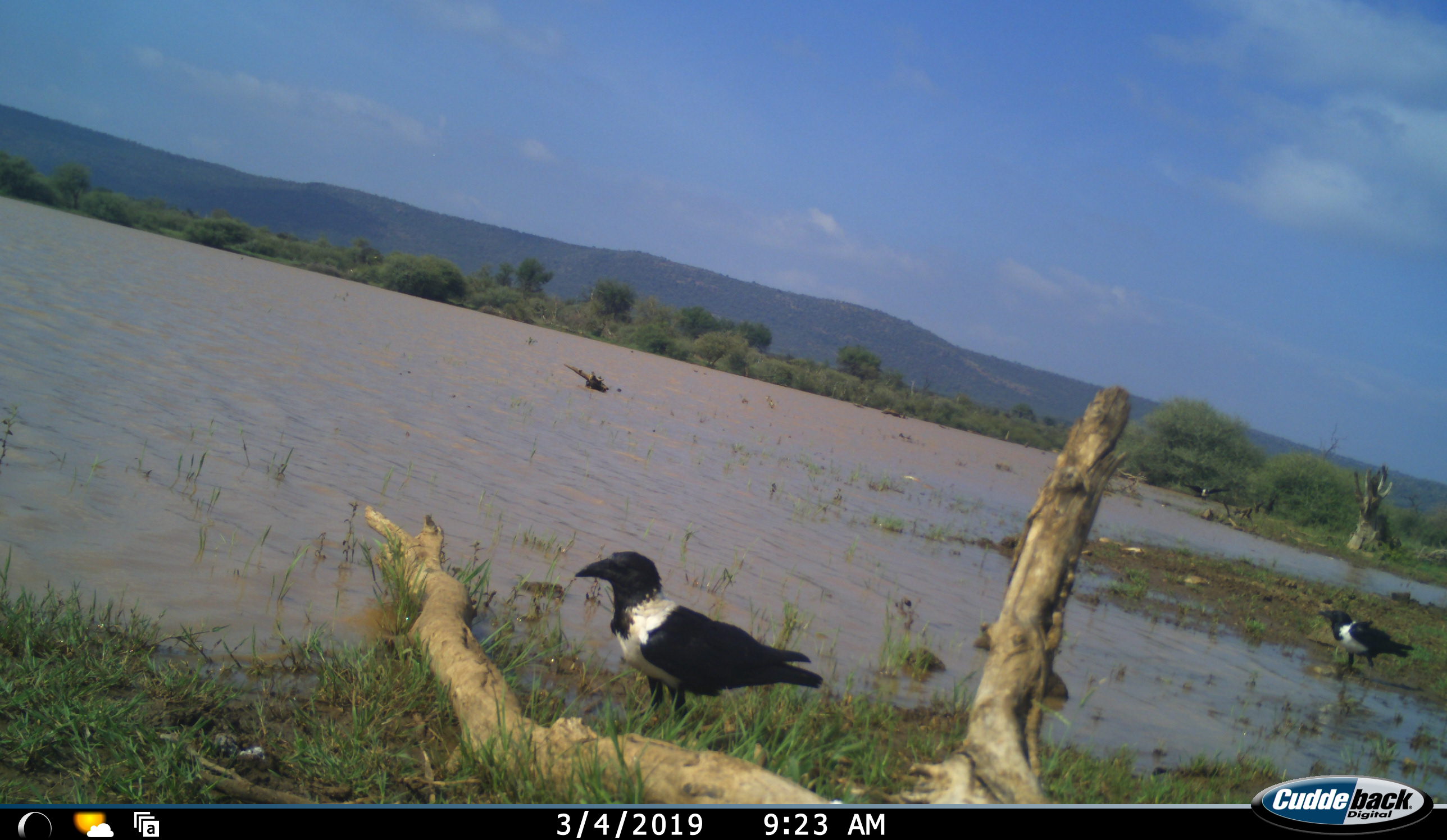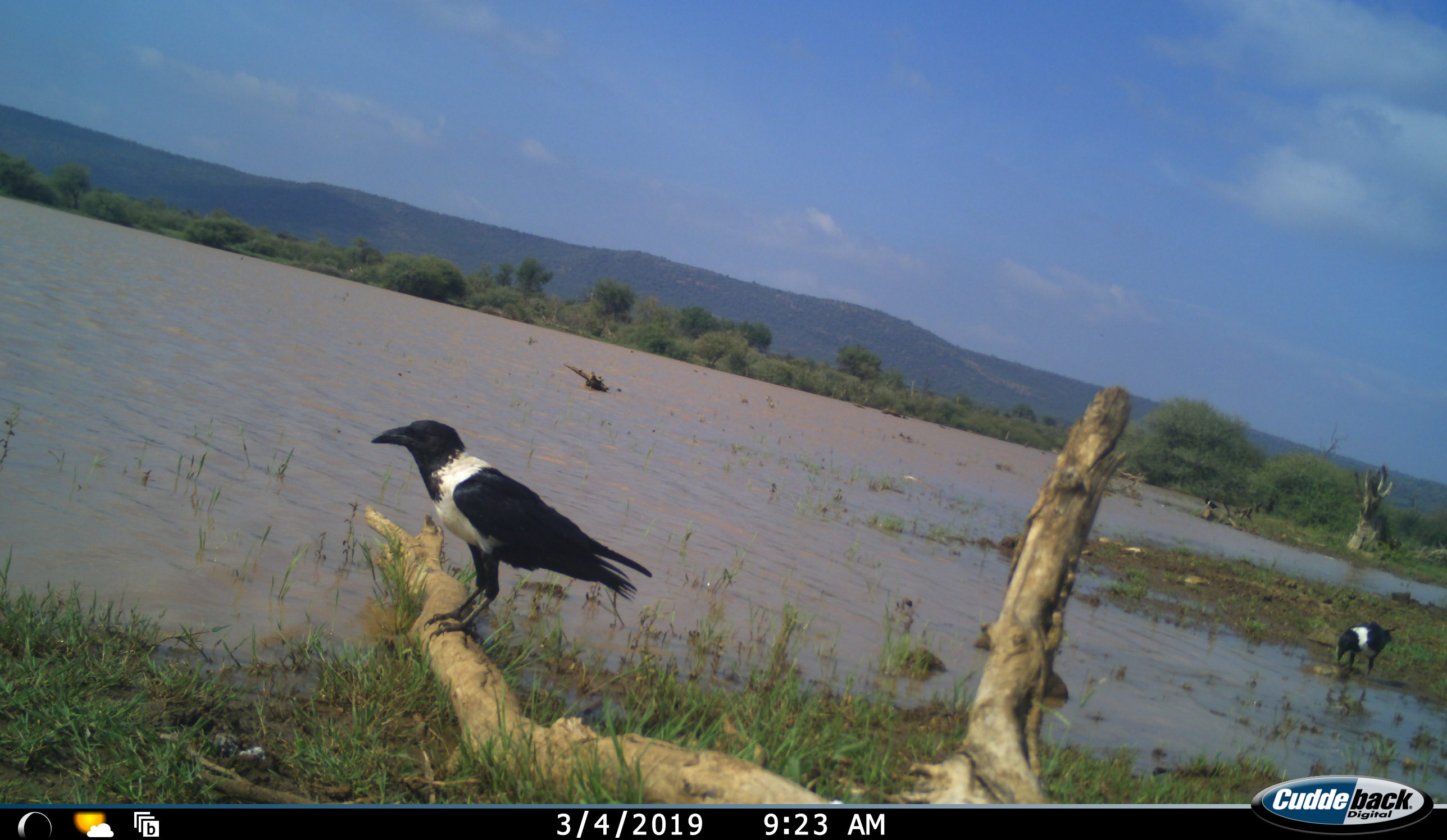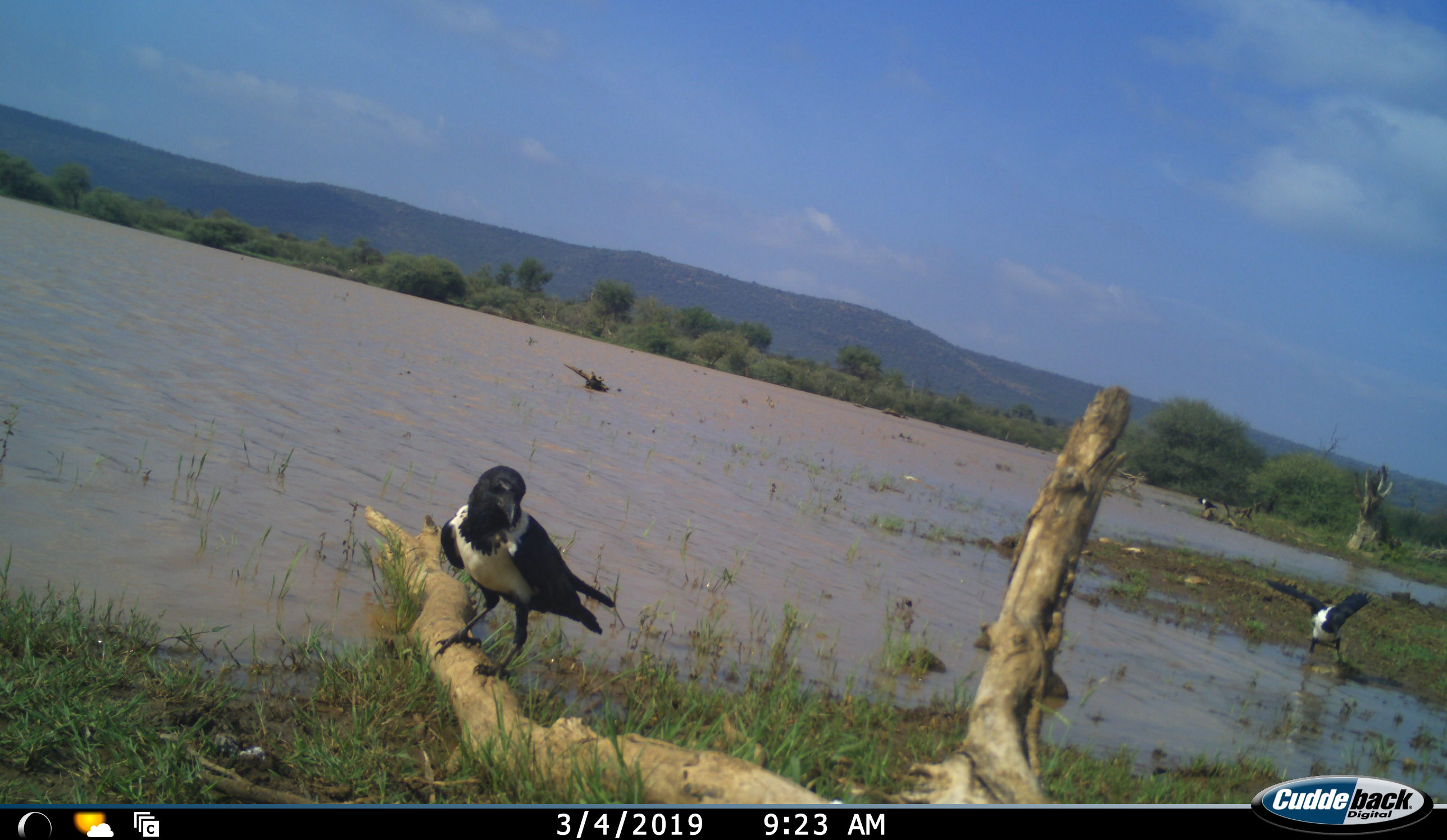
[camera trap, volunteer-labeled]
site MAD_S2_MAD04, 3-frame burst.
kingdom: Animalia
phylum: Chordata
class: Aves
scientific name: Aves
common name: bird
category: birdother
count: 2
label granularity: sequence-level